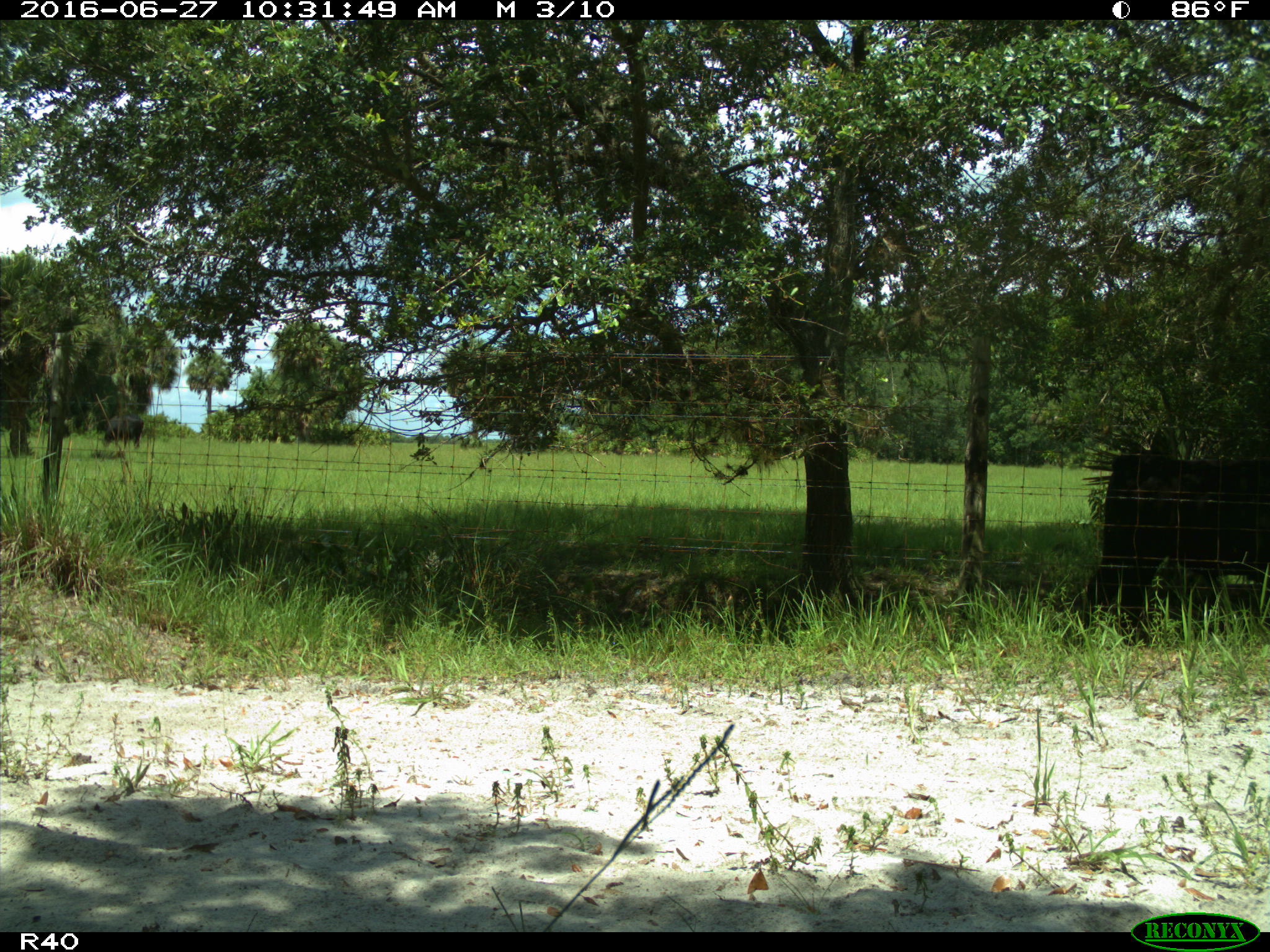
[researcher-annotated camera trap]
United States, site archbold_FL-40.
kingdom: Animalia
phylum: Chordata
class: Mammalia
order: Artiodactyla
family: Bovidae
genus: Bos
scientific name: Bos taurus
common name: domestic cow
Bos taurus (domestic cow).